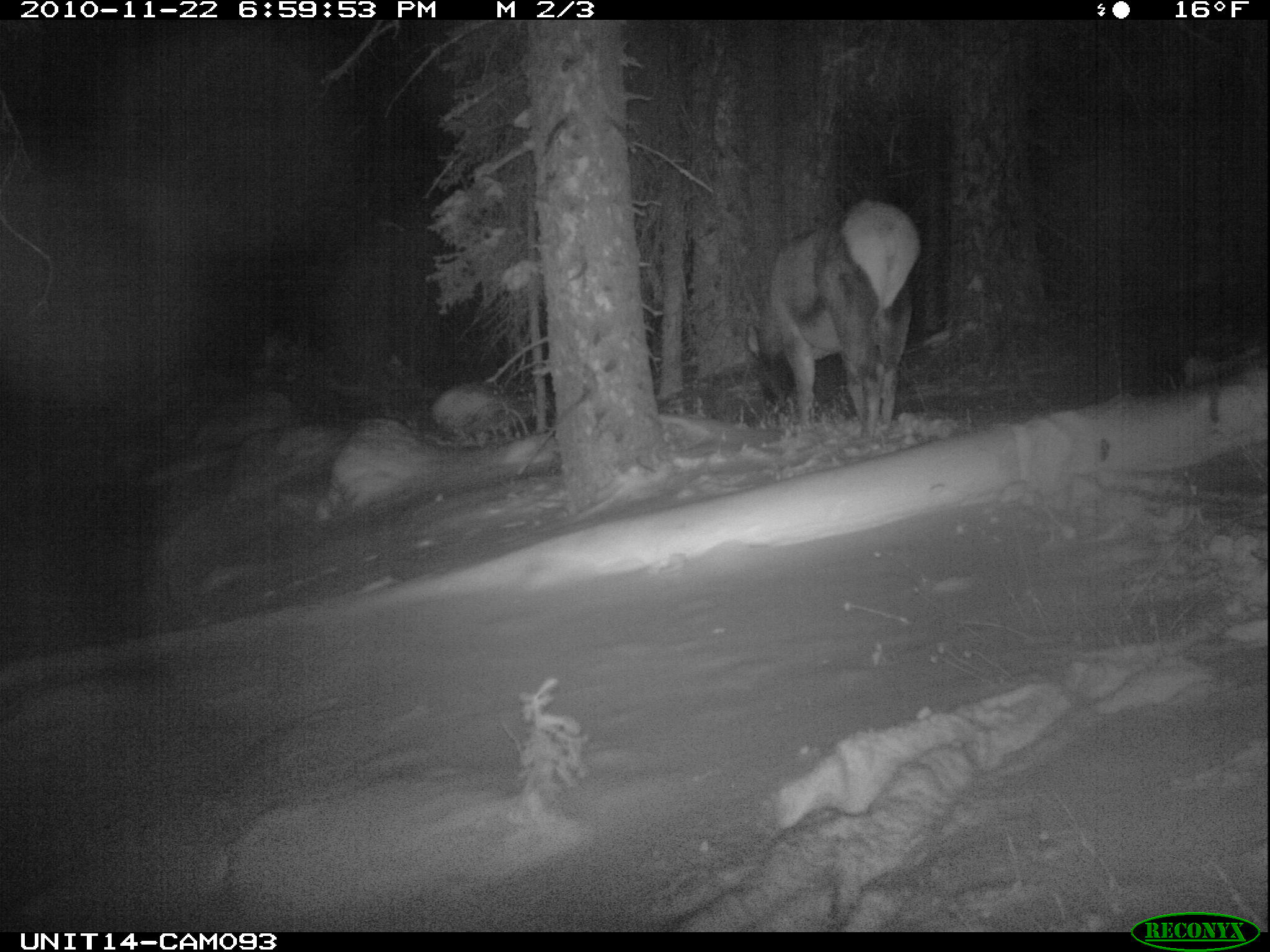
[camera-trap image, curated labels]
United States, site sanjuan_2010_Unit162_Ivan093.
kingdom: Animalia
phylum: Chordata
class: Mammalia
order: Artiodactyla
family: Cervidae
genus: Cervus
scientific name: Cervus elaphus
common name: red deer